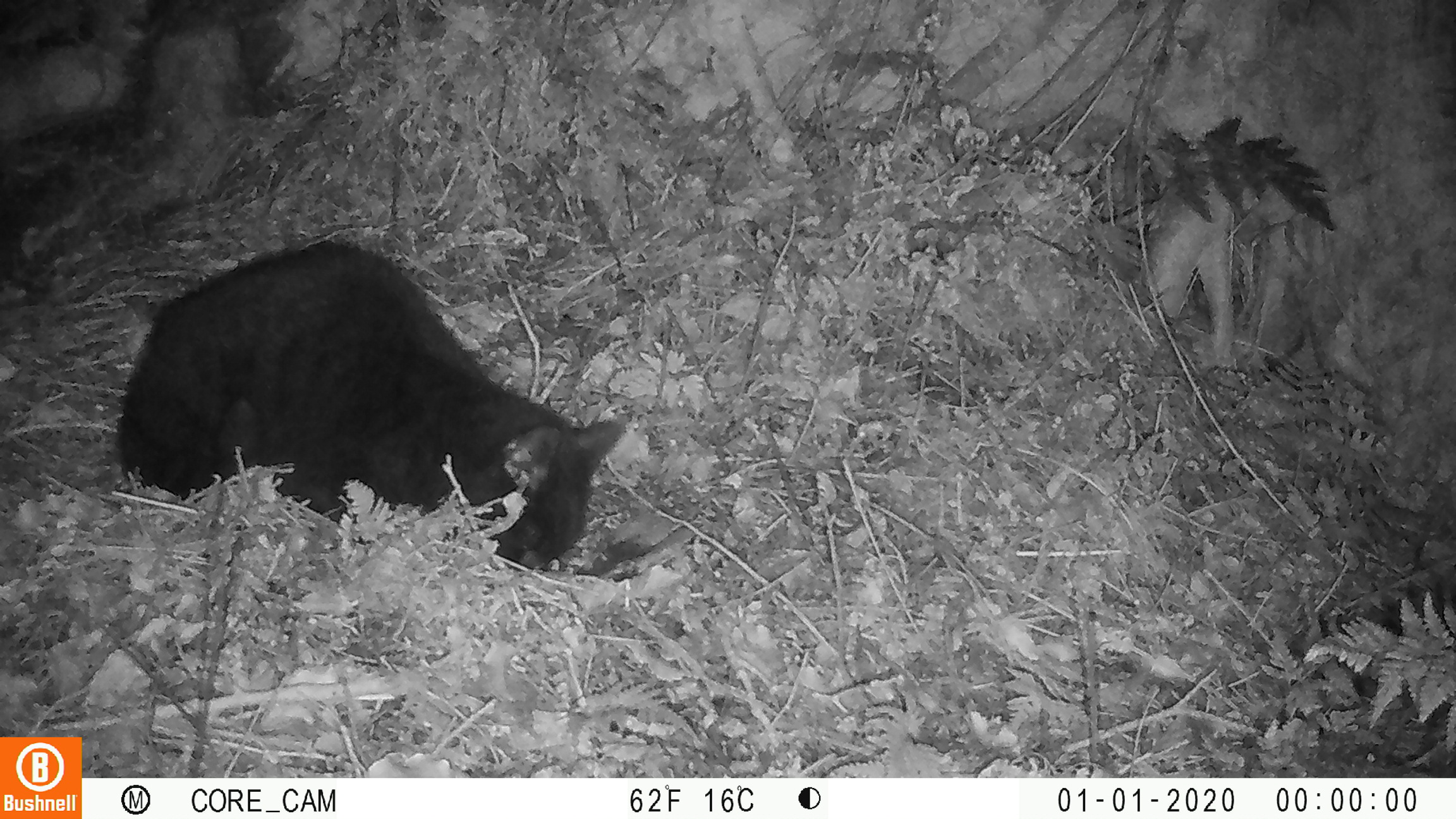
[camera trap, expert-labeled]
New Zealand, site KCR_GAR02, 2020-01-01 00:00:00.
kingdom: Animalia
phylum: Chordata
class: Mammalia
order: Carnivora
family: Felidae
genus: Felis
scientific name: Felis catus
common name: domestic cat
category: cat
Cat (domestic cat) (Felis catus).